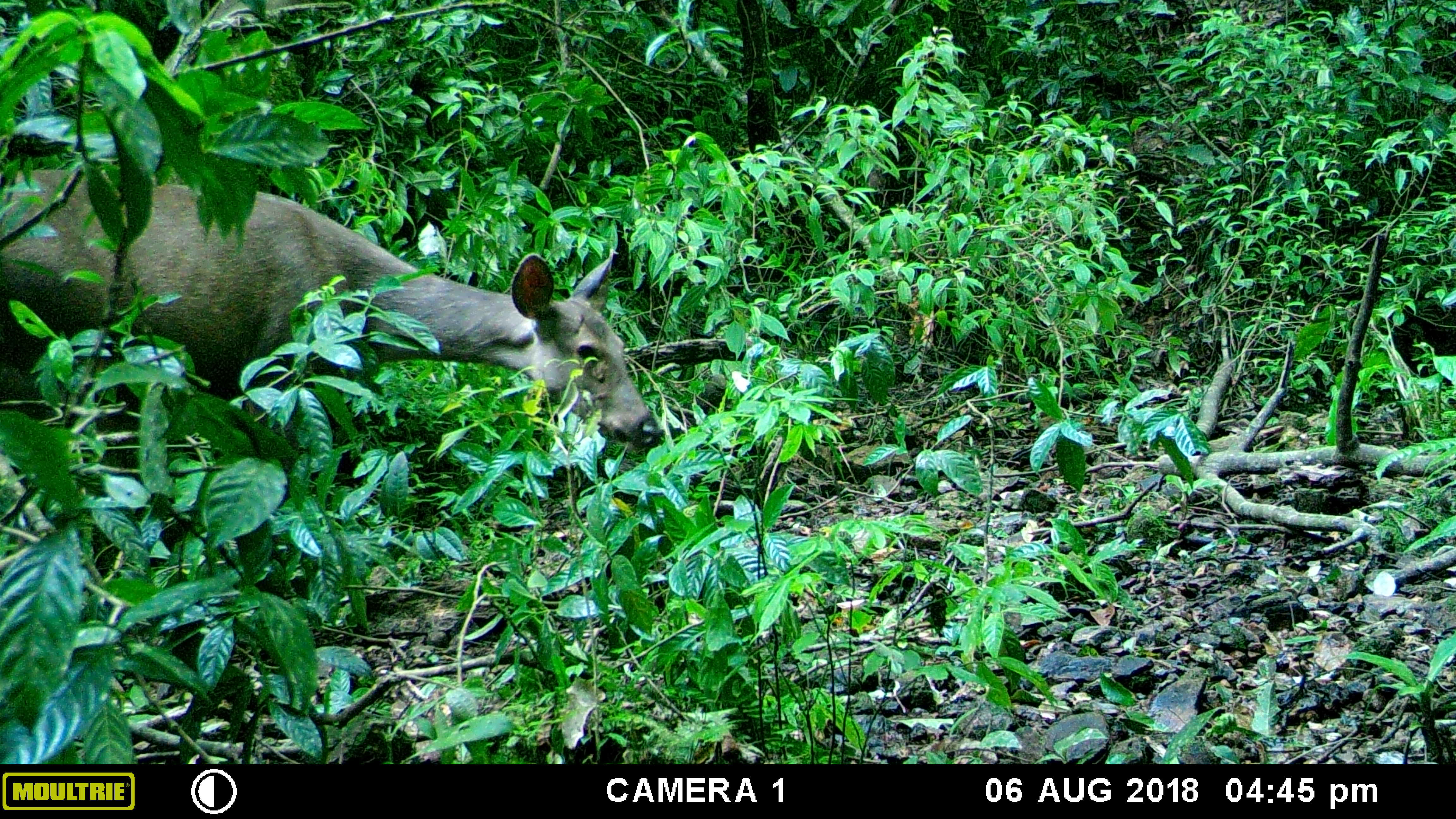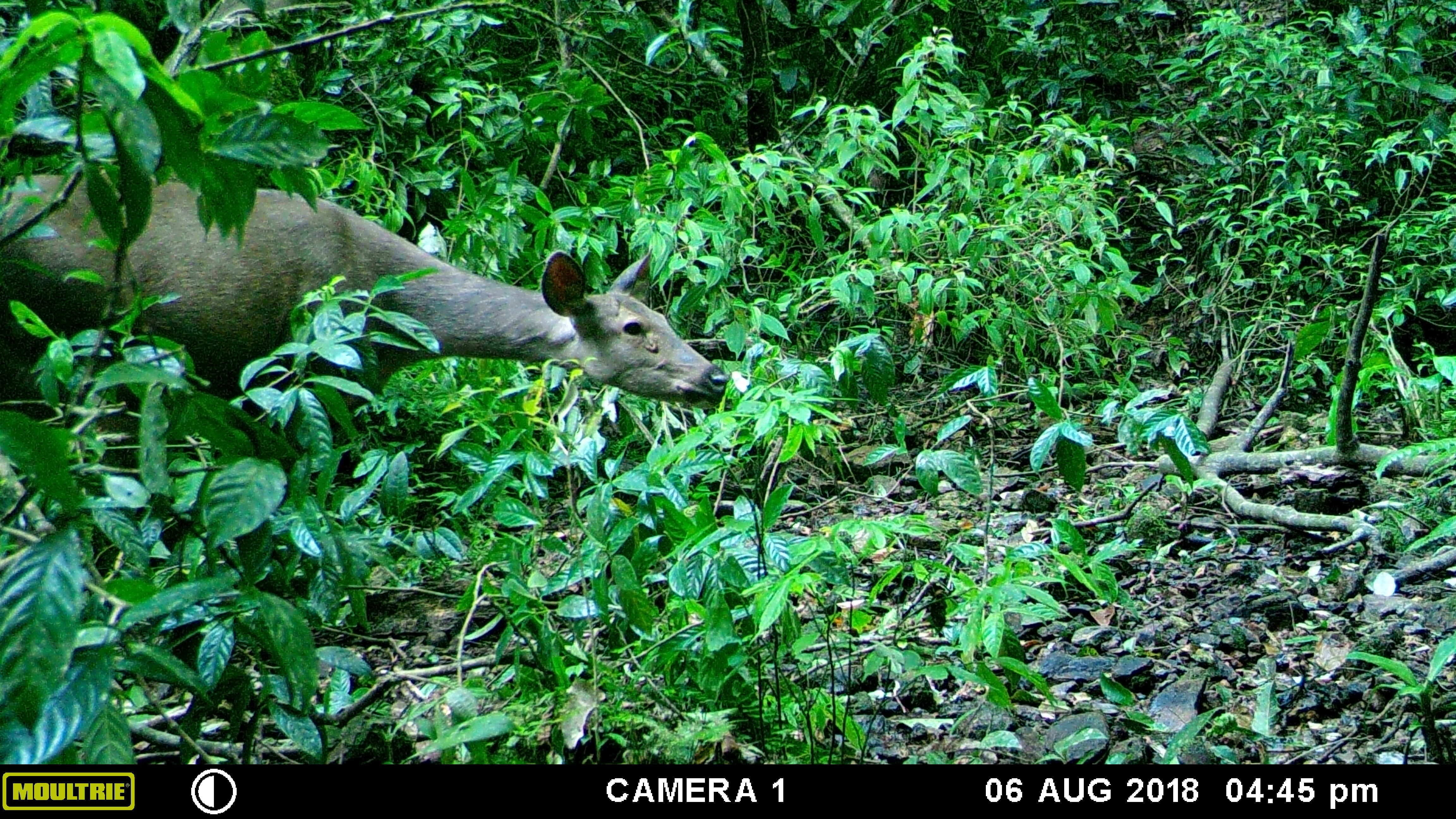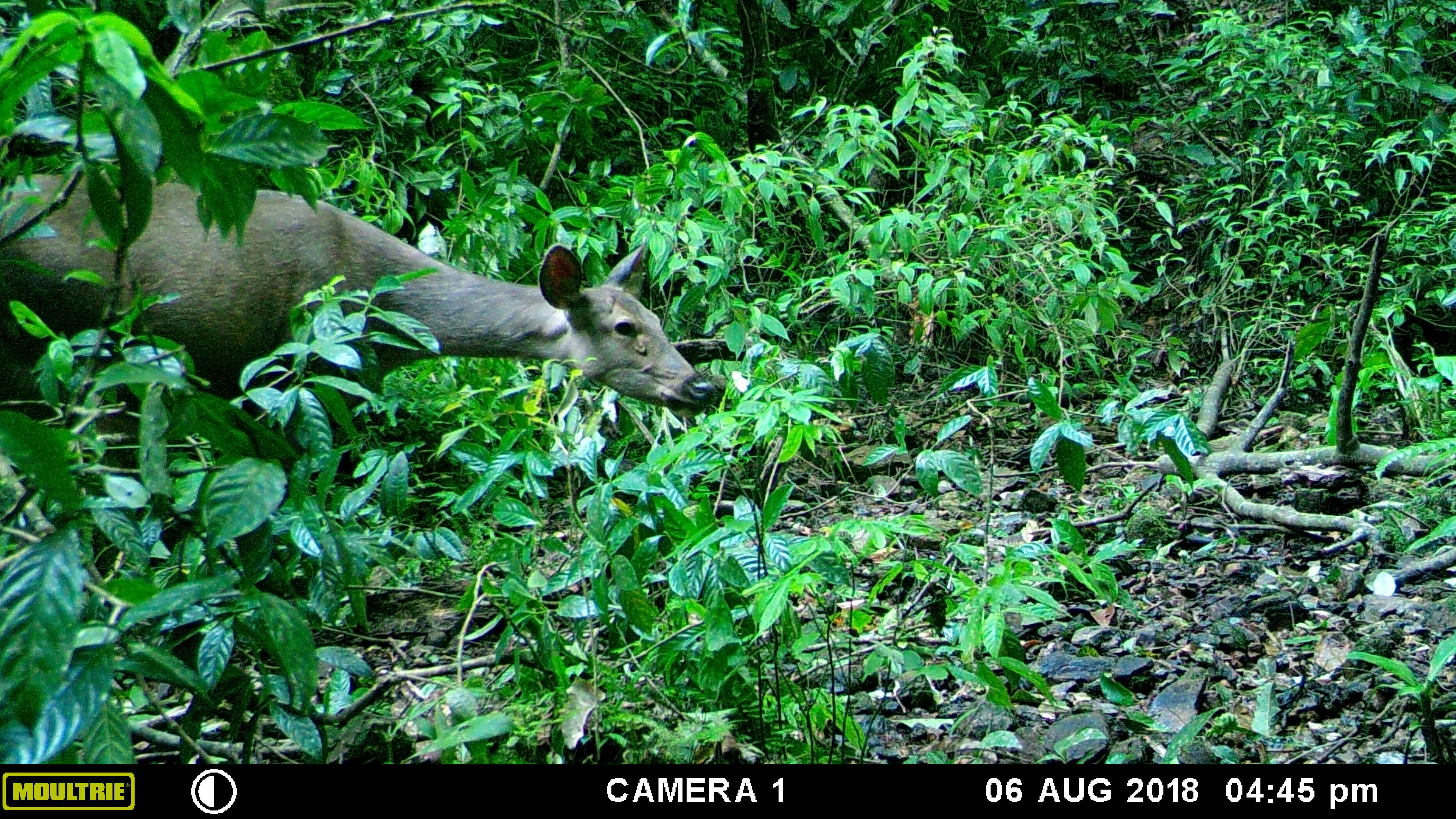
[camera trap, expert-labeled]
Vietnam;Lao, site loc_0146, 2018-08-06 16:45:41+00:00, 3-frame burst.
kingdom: Animalia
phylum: Chordata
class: Mammalia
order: Artiodactyla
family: Cervidae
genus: Rusa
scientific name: Rusa unicolor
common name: sambar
Sambar (Rusa unicolor). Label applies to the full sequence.